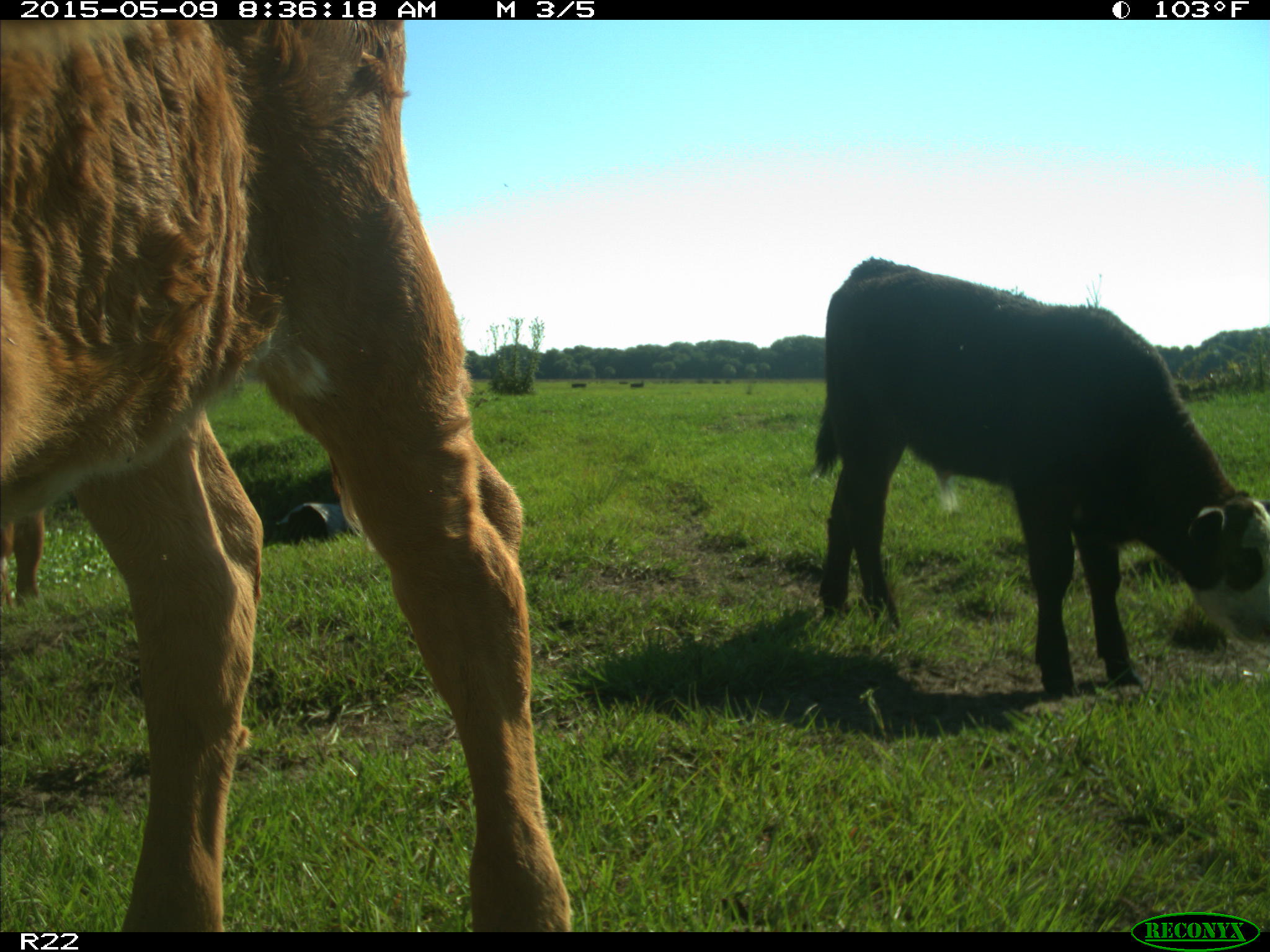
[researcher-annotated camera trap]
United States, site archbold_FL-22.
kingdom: Animalia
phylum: Chordata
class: Mammalia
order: Artiodactyla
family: Bovidae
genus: Bos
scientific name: Bos taurus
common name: domestic cow